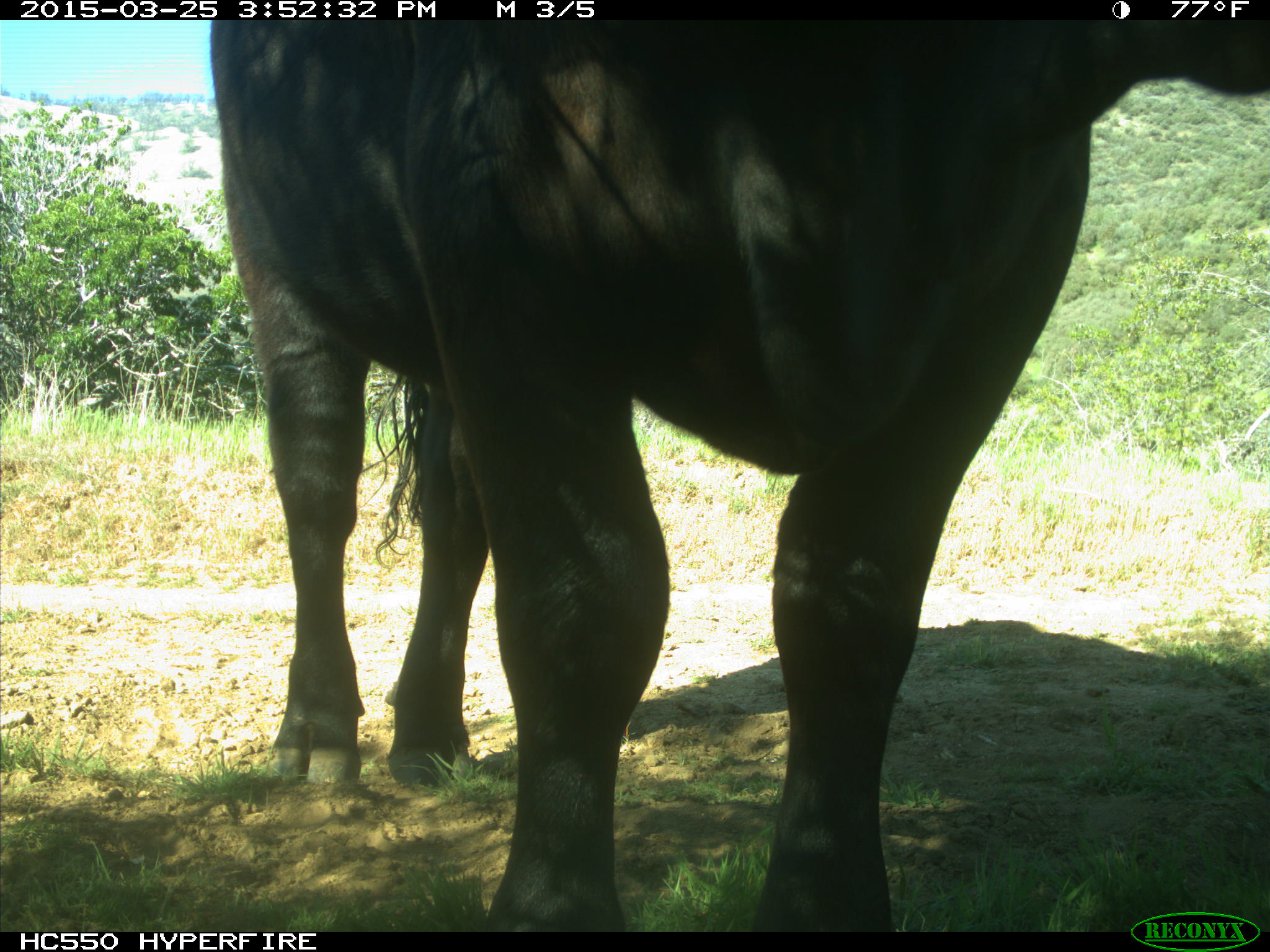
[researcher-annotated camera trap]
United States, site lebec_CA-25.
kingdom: Animalia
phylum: Chordata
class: Mammalia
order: Artiodactyla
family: Bovidae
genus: Bos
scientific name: Bos taurus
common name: domestic cow